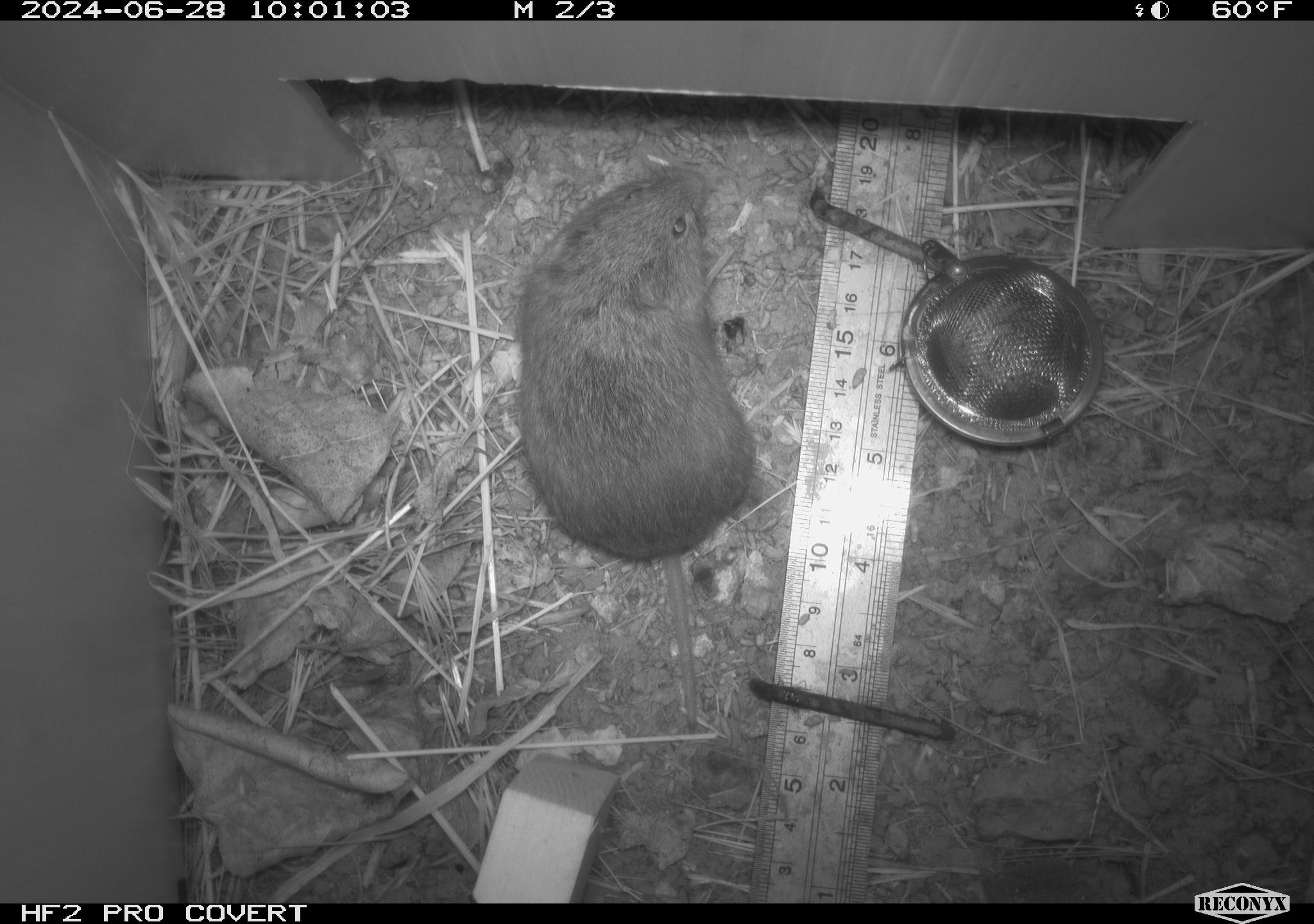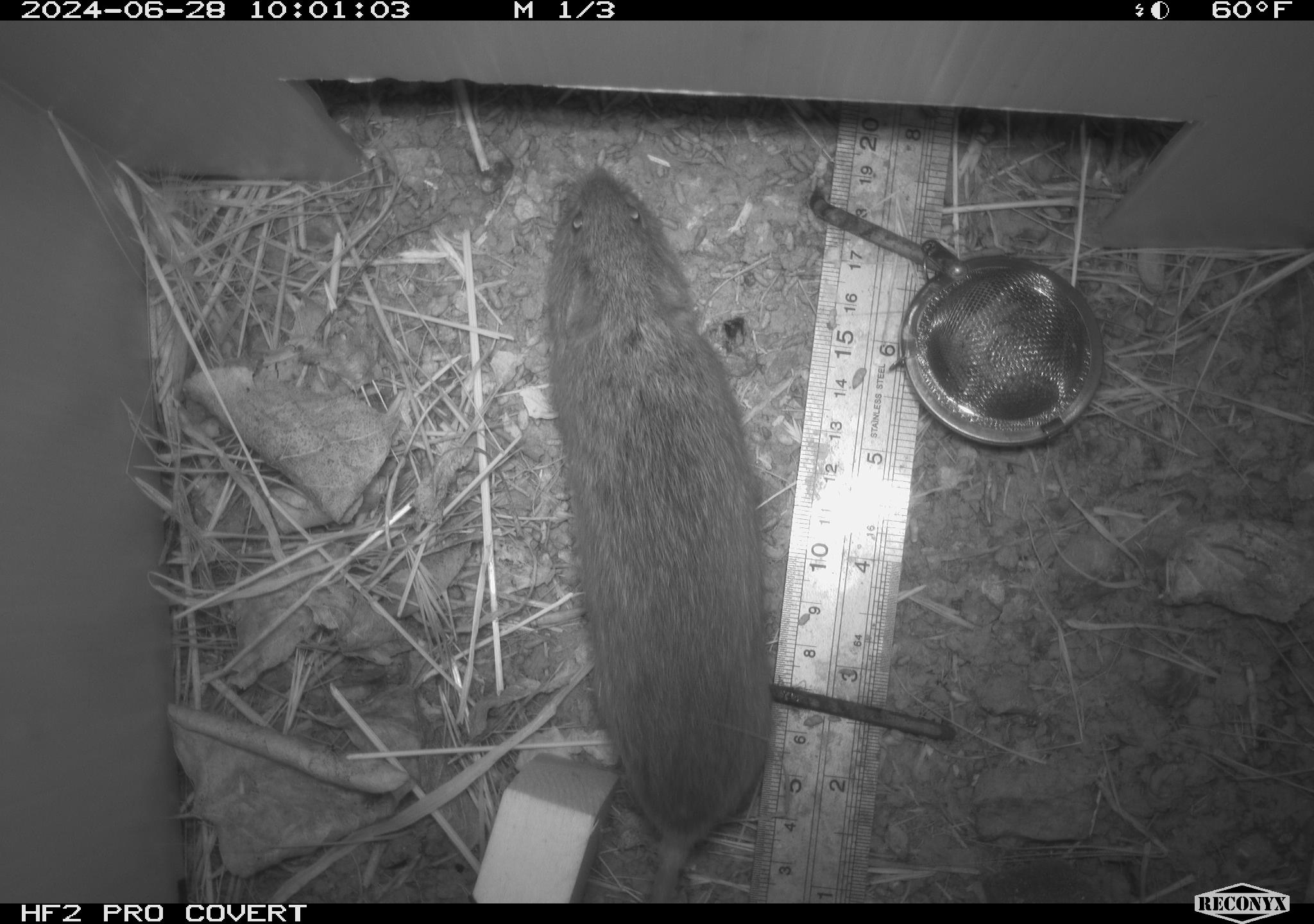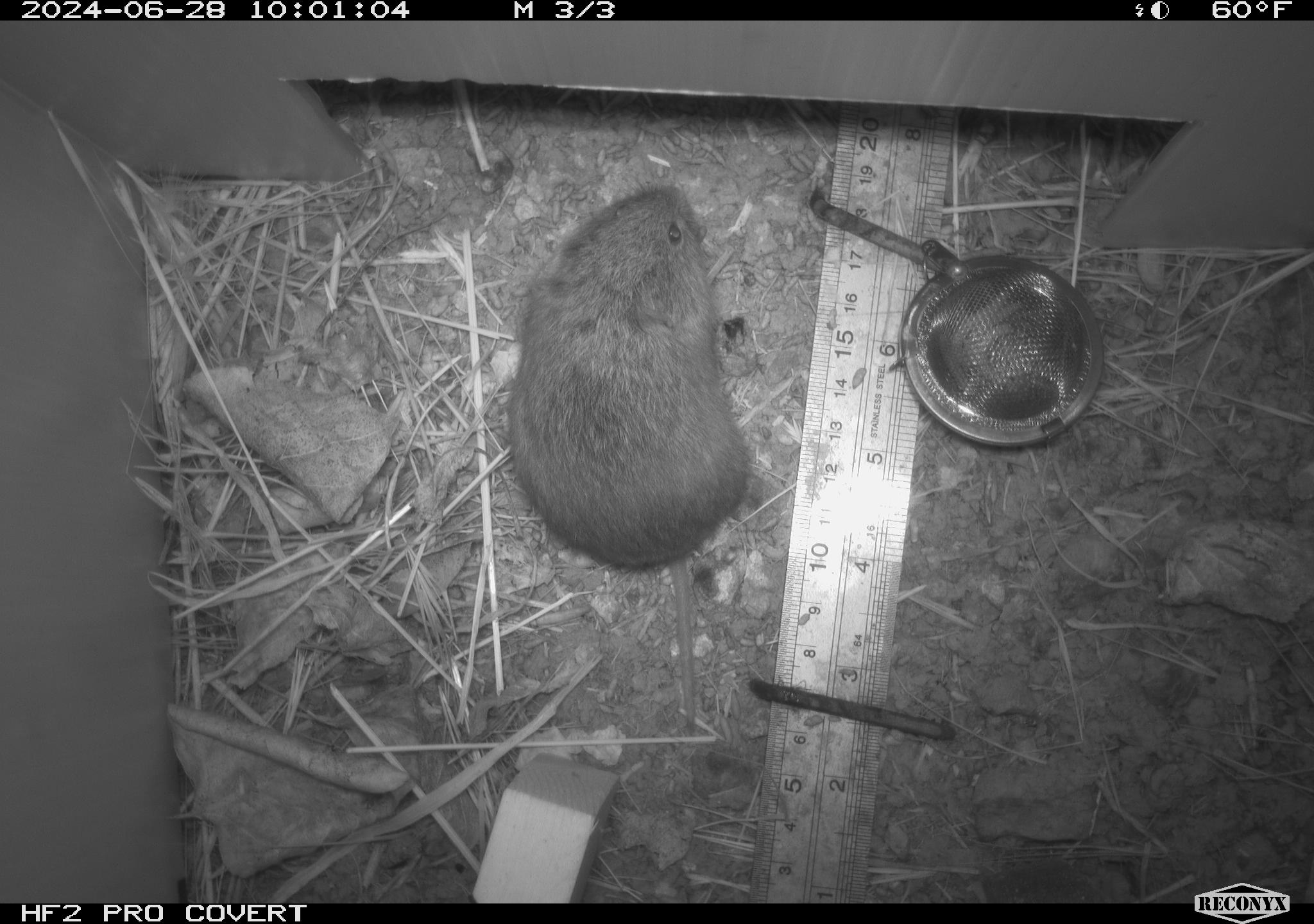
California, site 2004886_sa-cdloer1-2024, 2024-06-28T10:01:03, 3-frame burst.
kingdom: Animalia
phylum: Chordata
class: Mammalia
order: Rodentia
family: Cricetidae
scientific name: Arvicolinae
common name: voles, lemmings, and muskrats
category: arvicolinae subfamily